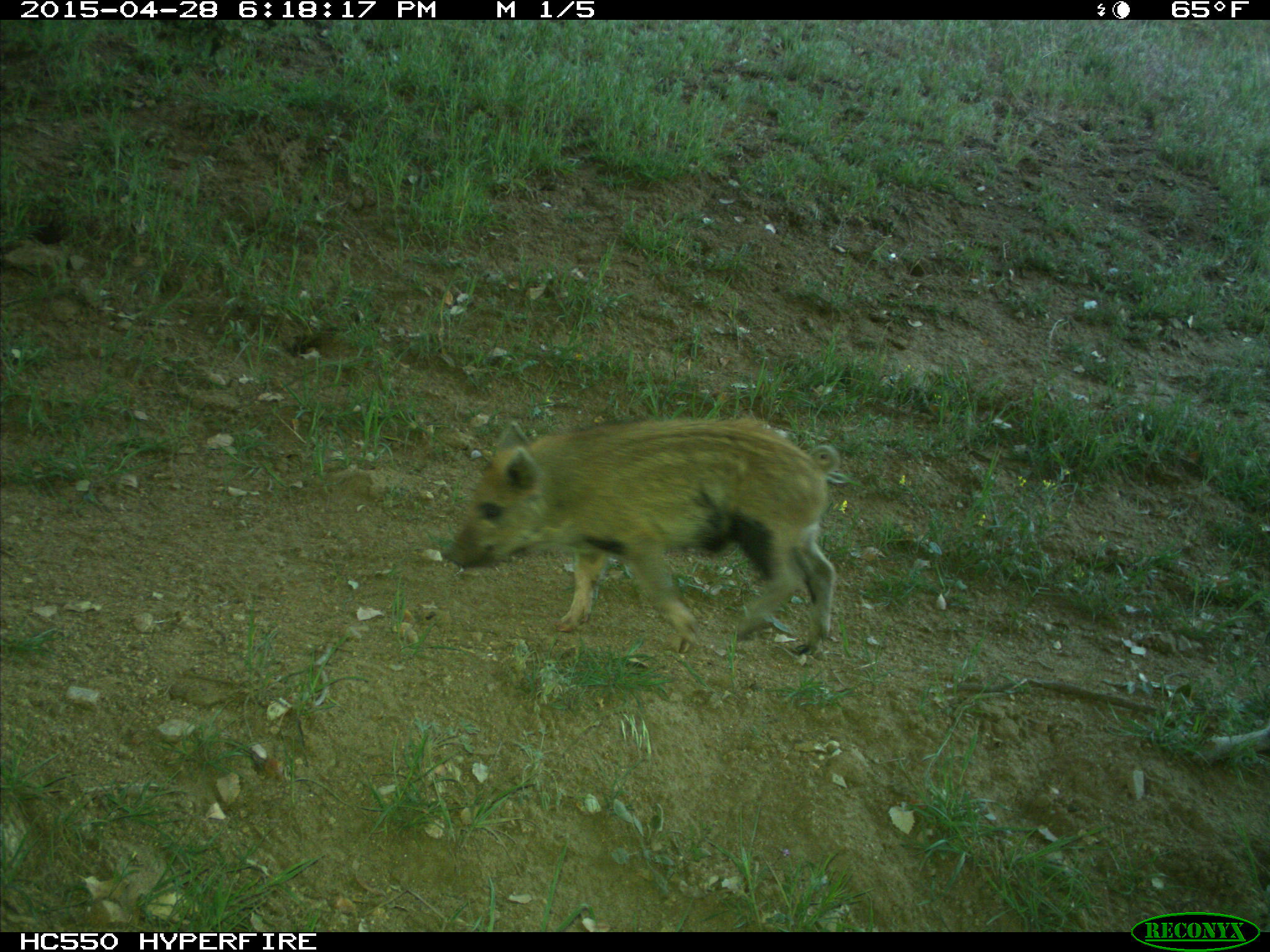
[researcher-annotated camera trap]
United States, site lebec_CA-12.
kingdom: Animalia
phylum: Chordata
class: Mammalia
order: Artiodactyla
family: Suidae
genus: Sus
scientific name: Sus scrofa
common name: wild boar